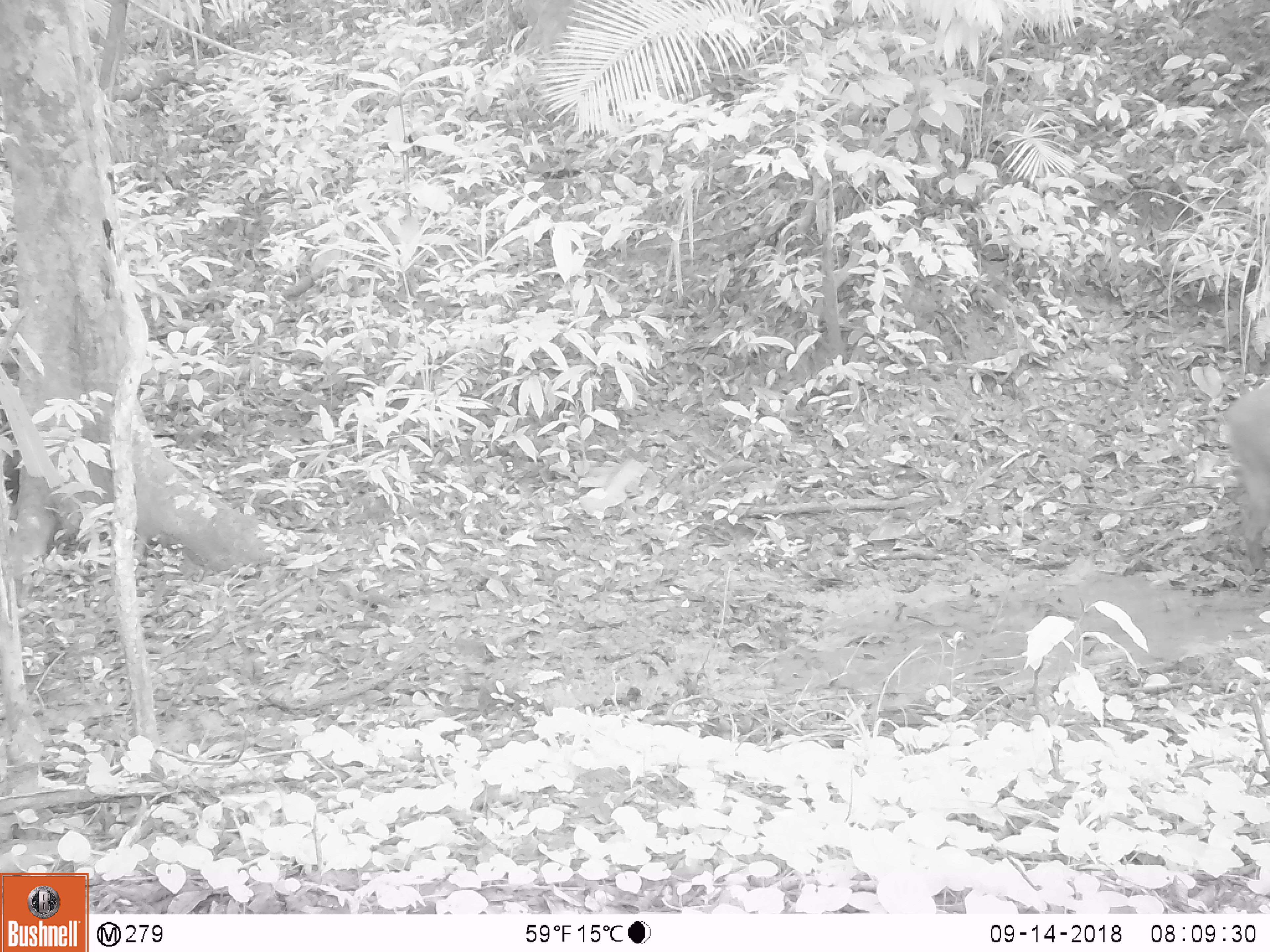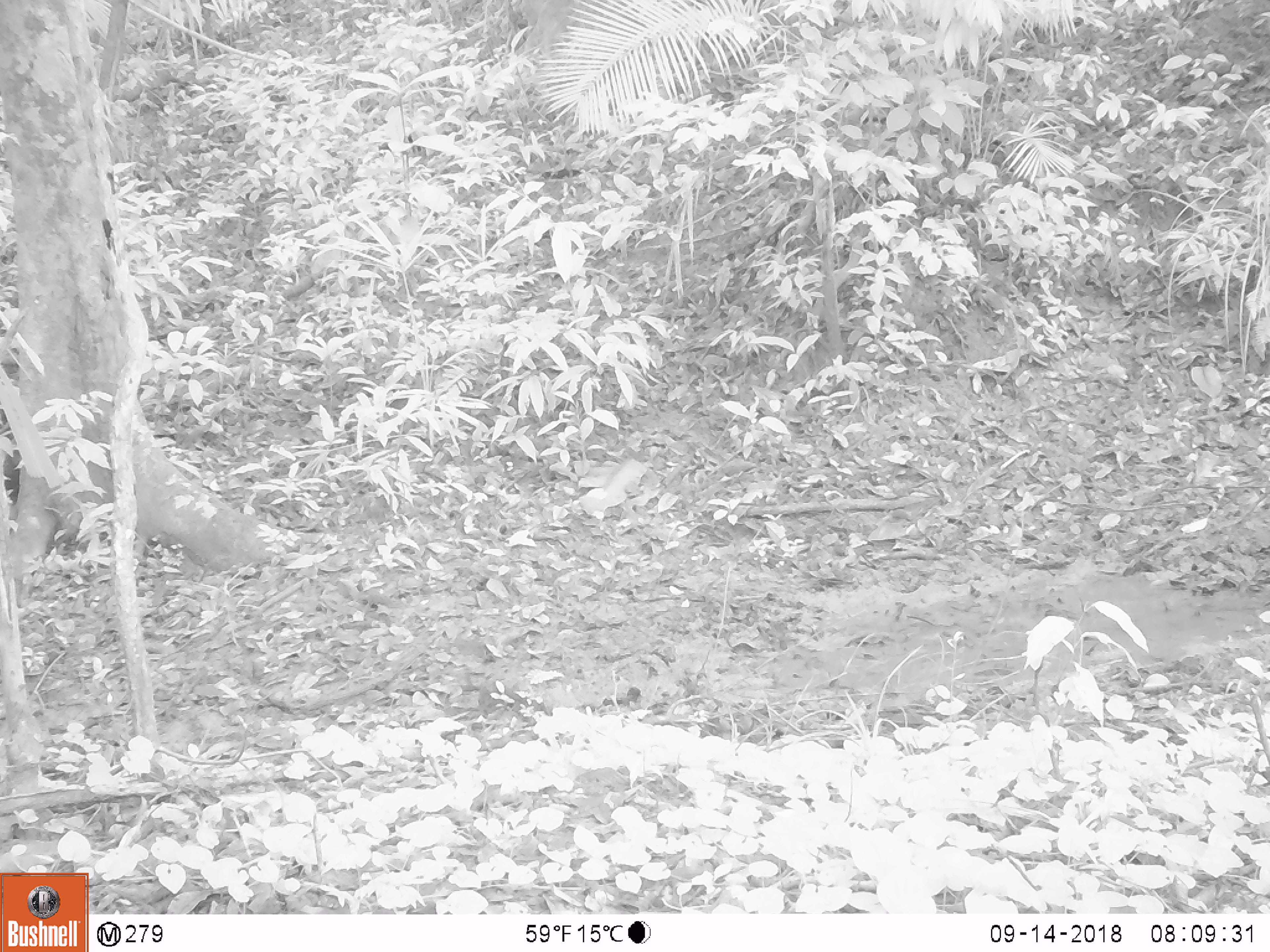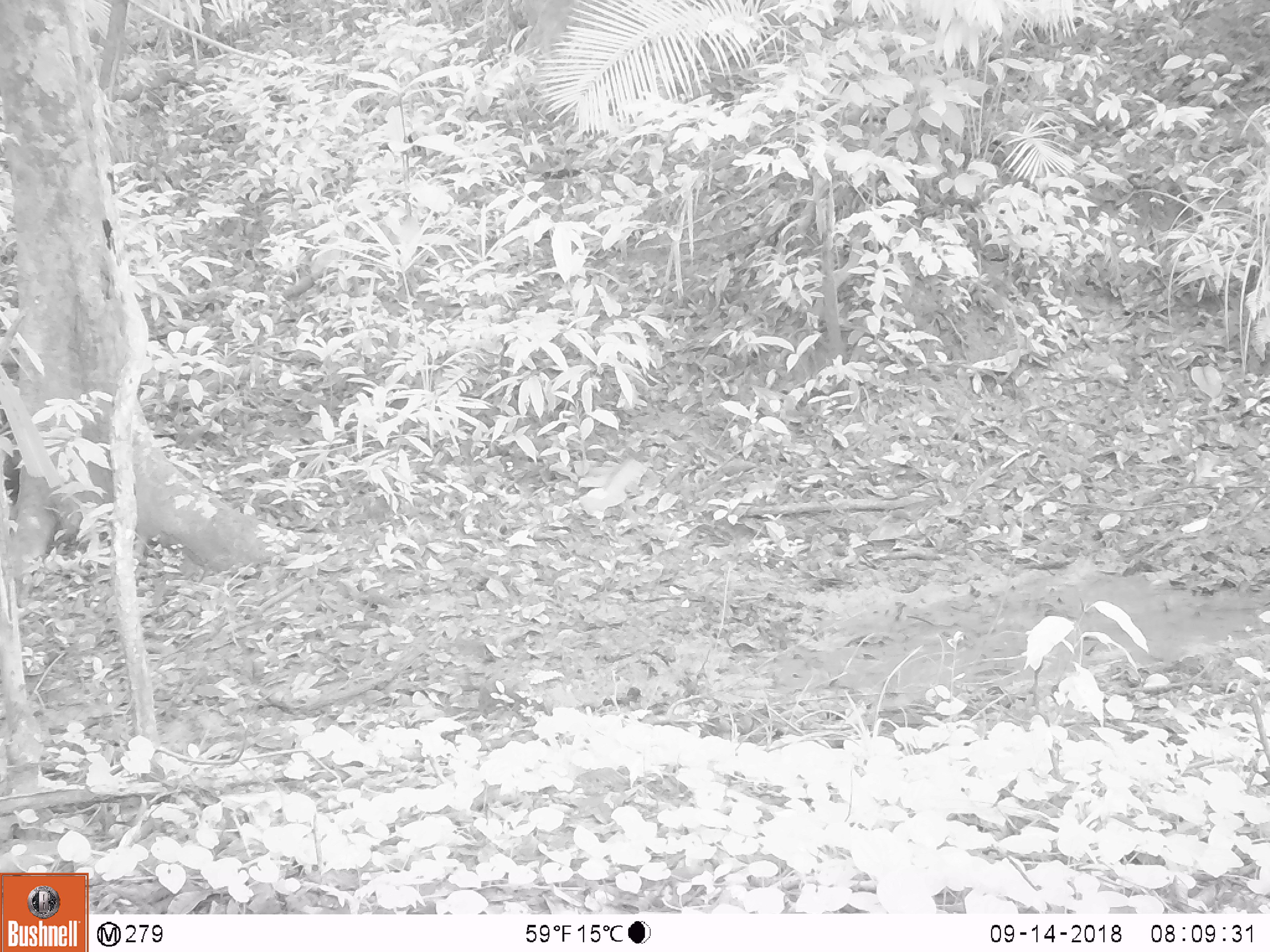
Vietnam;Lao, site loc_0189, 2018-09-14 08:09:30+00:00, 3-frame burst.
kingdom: Animalia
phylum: Chordata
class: Mammalia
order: Artiodactyla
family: Suidae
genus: Sus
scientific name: Sus scrofa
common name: eurasian wild pig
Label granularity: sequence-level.